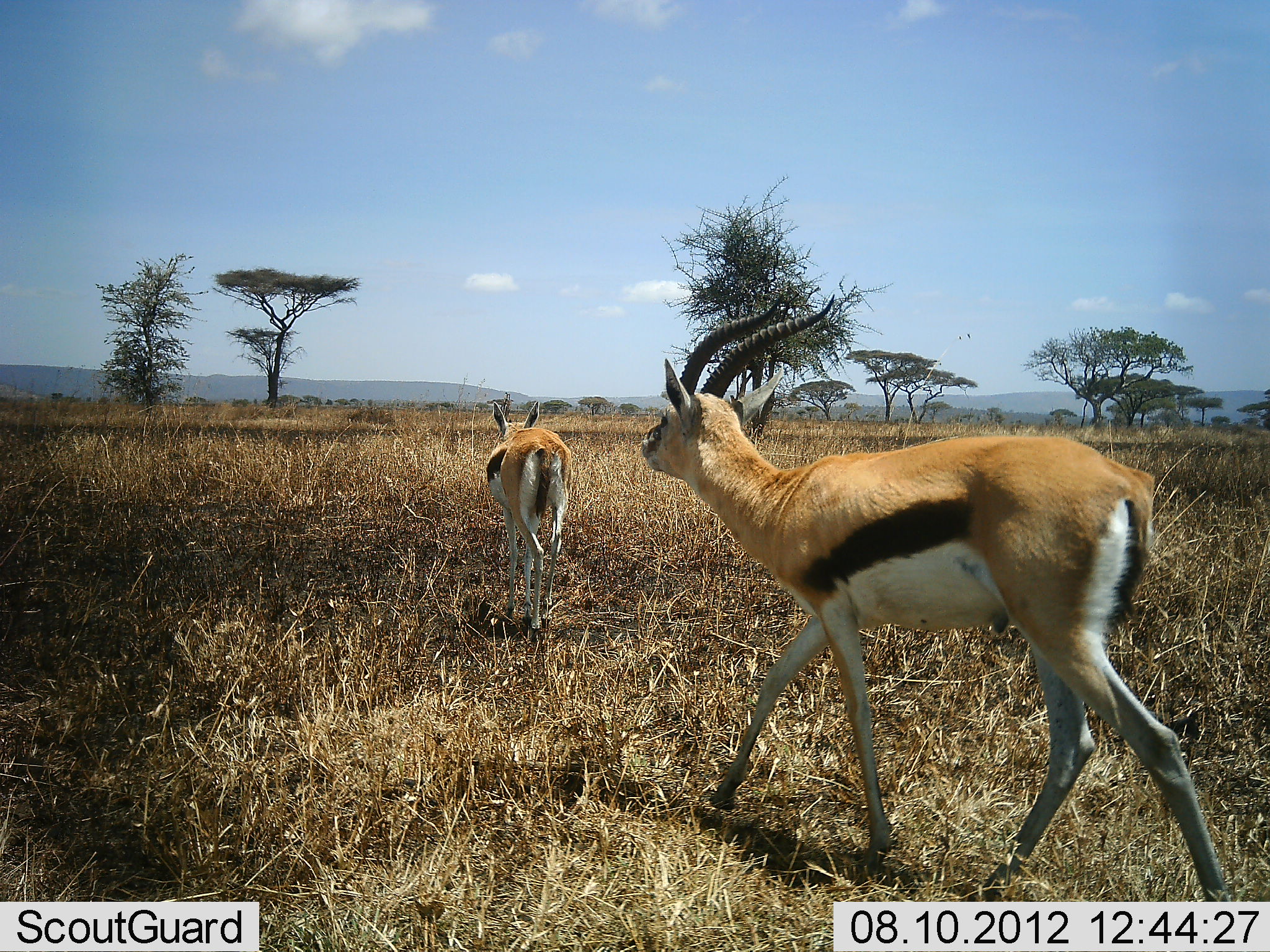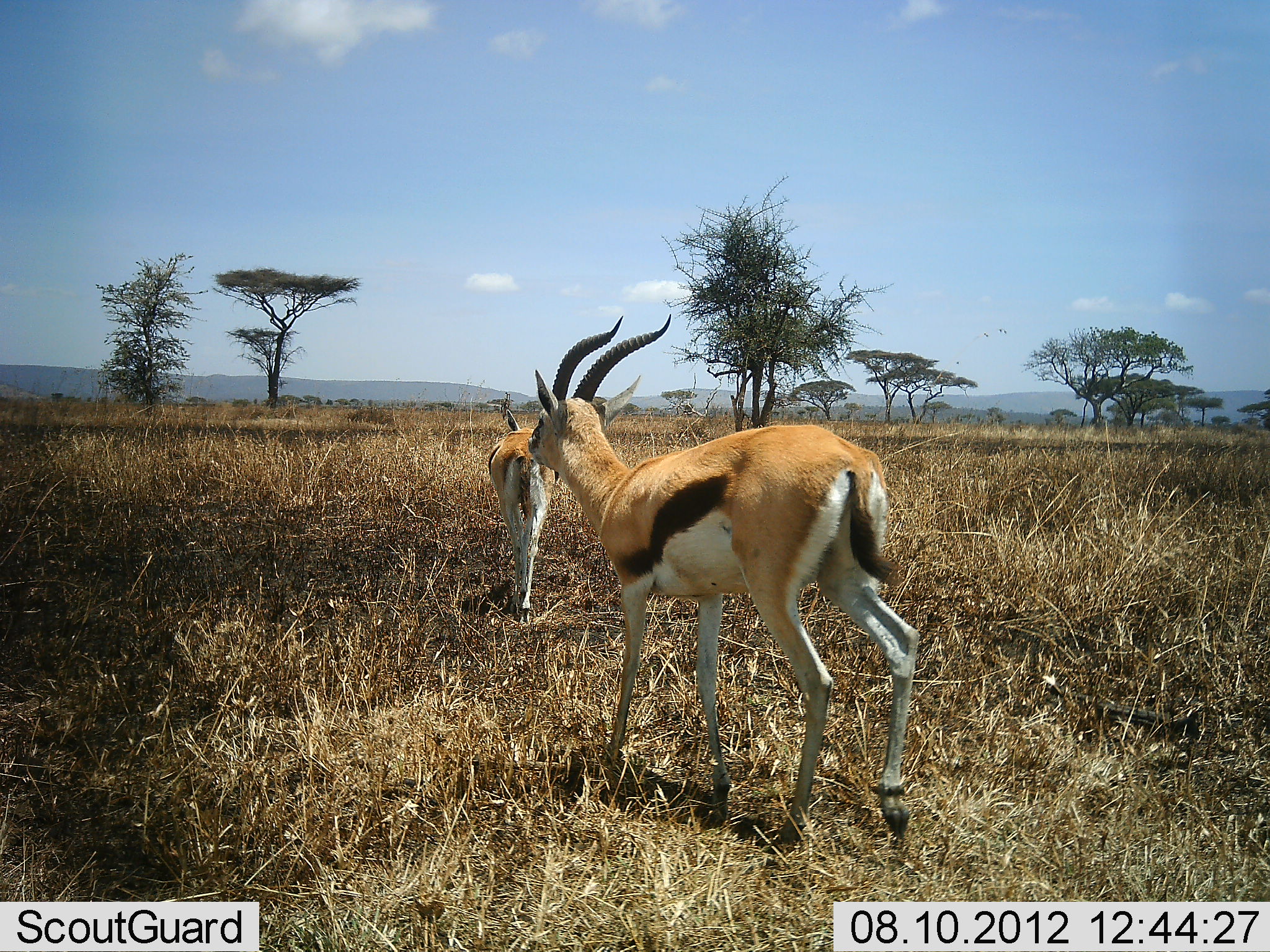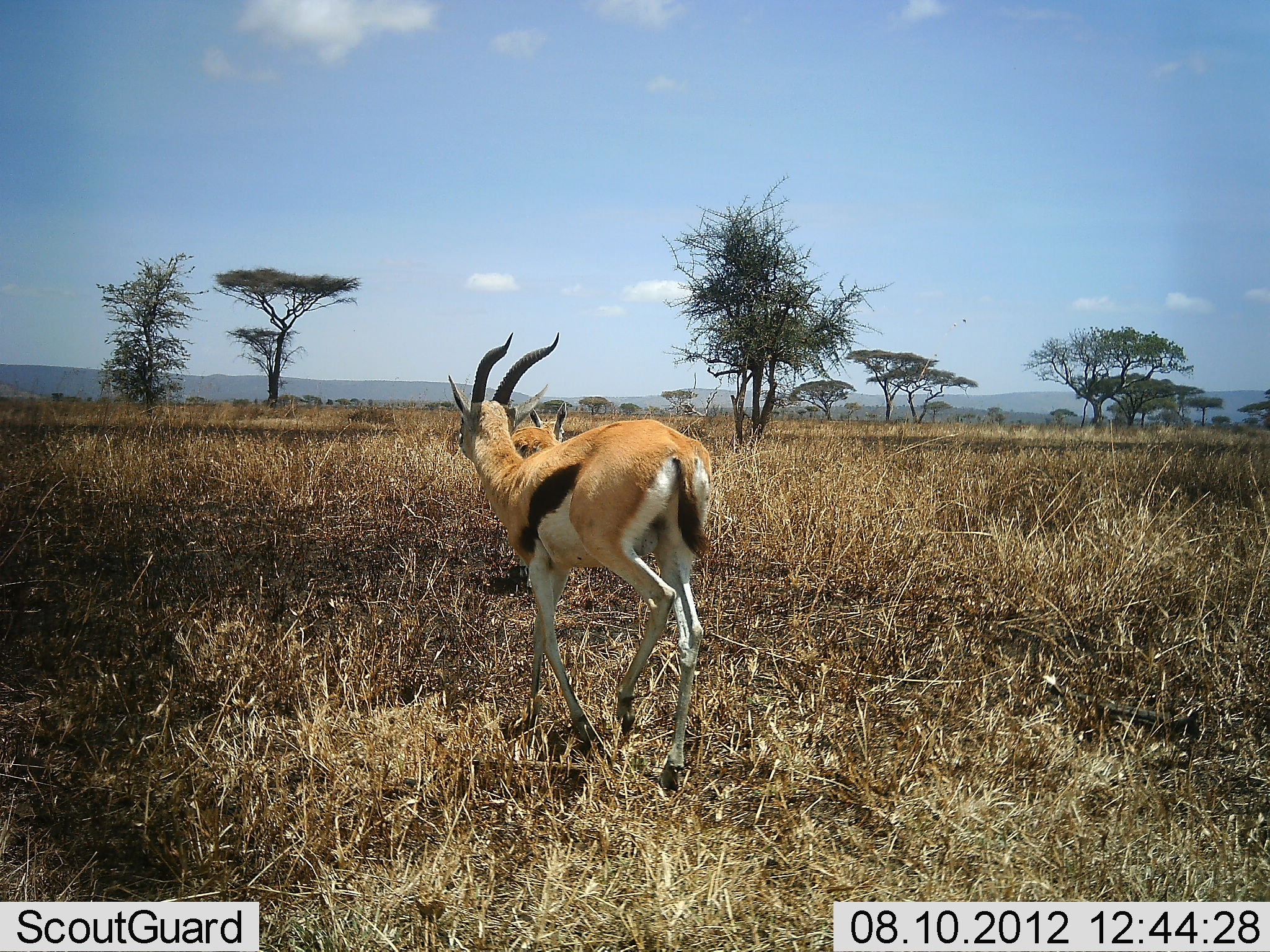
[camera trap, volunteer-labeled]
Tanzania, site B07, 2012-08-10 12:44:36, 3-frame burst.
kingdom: Animalia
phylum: Chordata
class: Mammalia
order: Artiodactyla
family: Bovidae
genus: Eudorcas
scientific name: Eudorcas thomsonii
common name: thomson's gazelle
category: gazellethomsons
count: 2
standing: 0%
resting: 0%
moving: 100%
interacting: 0%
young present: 0%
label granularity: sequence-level